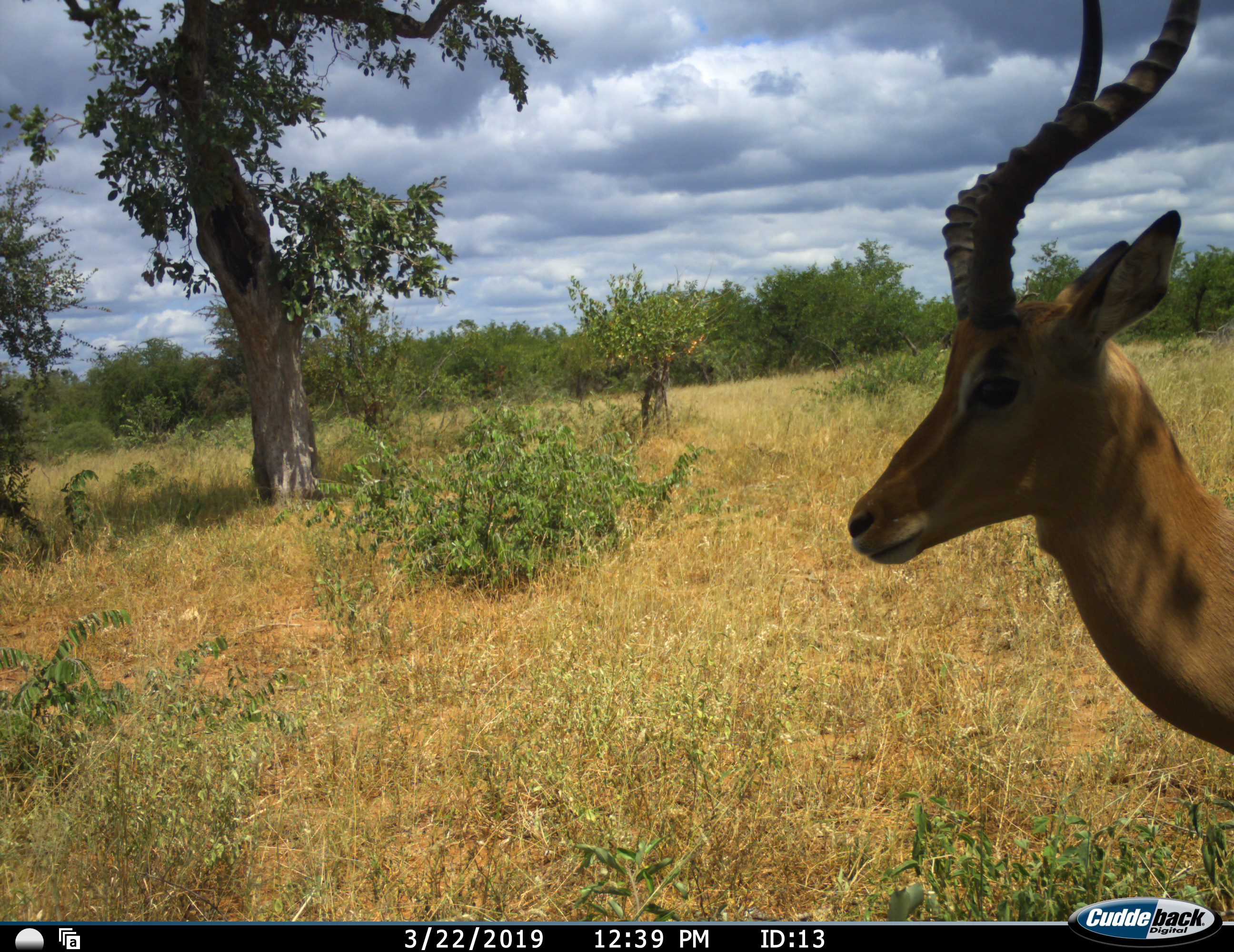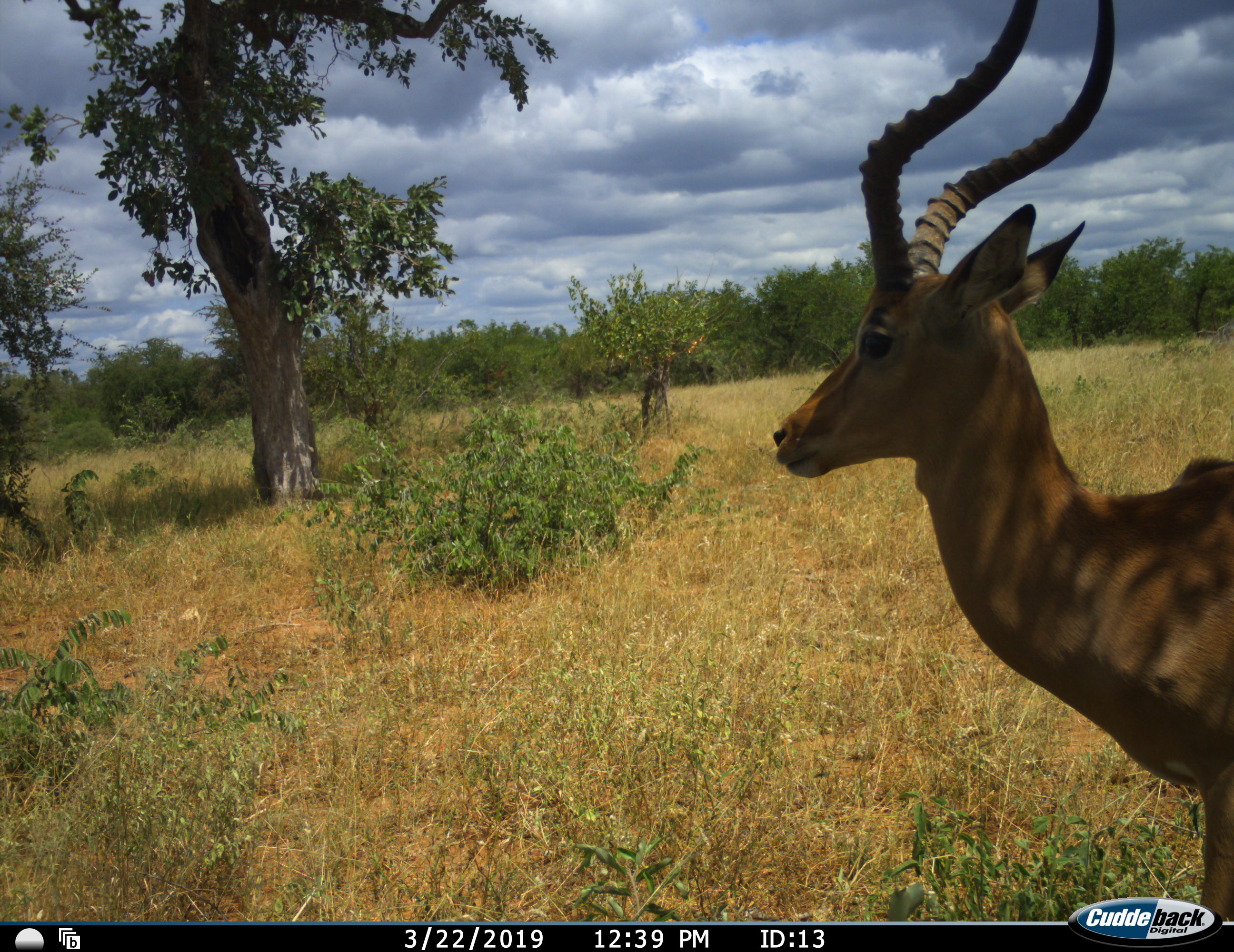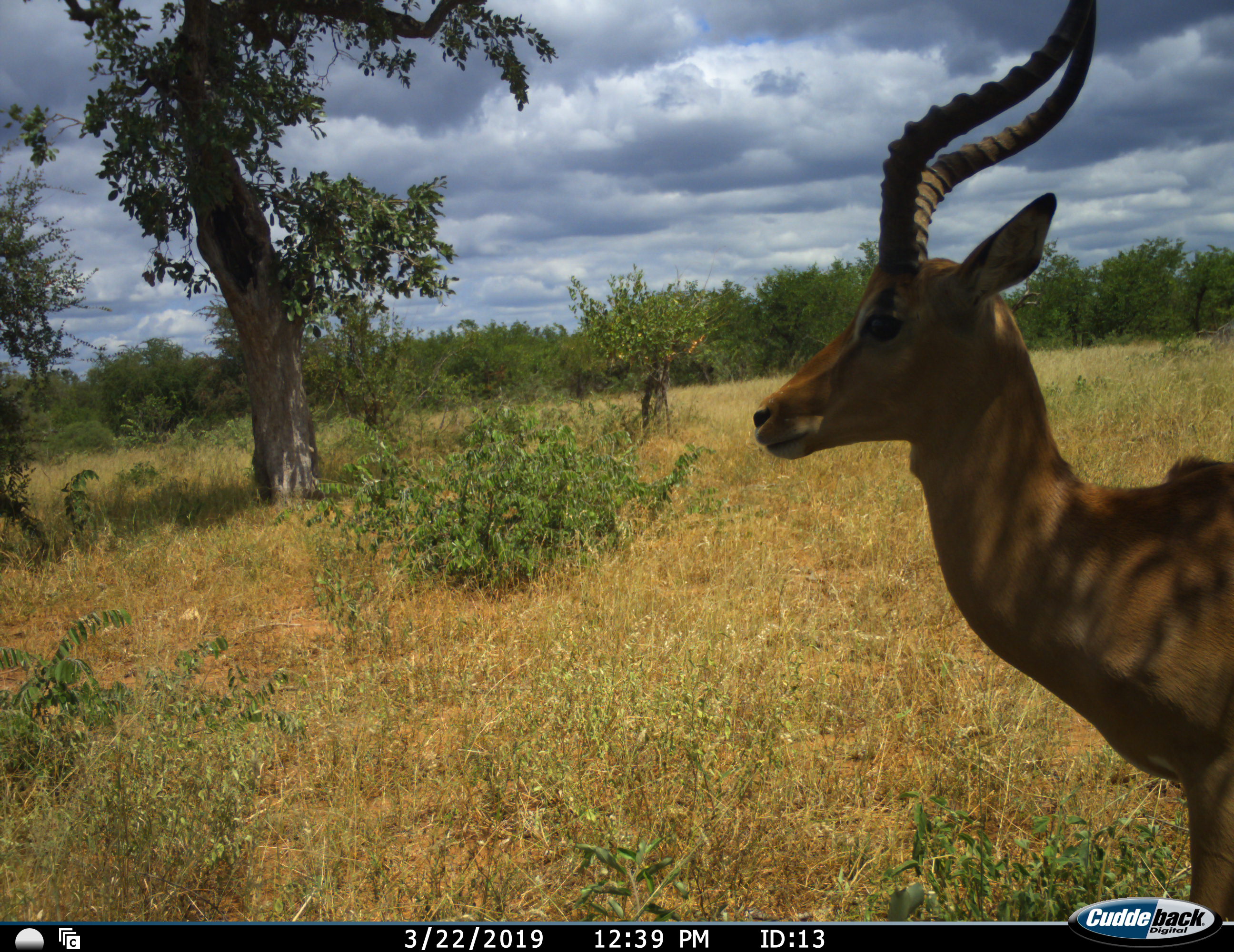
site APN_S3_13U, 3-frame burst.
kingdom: Animalia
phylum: Chordata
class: Mammalia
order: Artiodactyla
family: Bovidae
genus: Aepyceros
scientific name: Aepyceros melampus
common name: impala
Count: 1.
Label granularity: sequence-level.